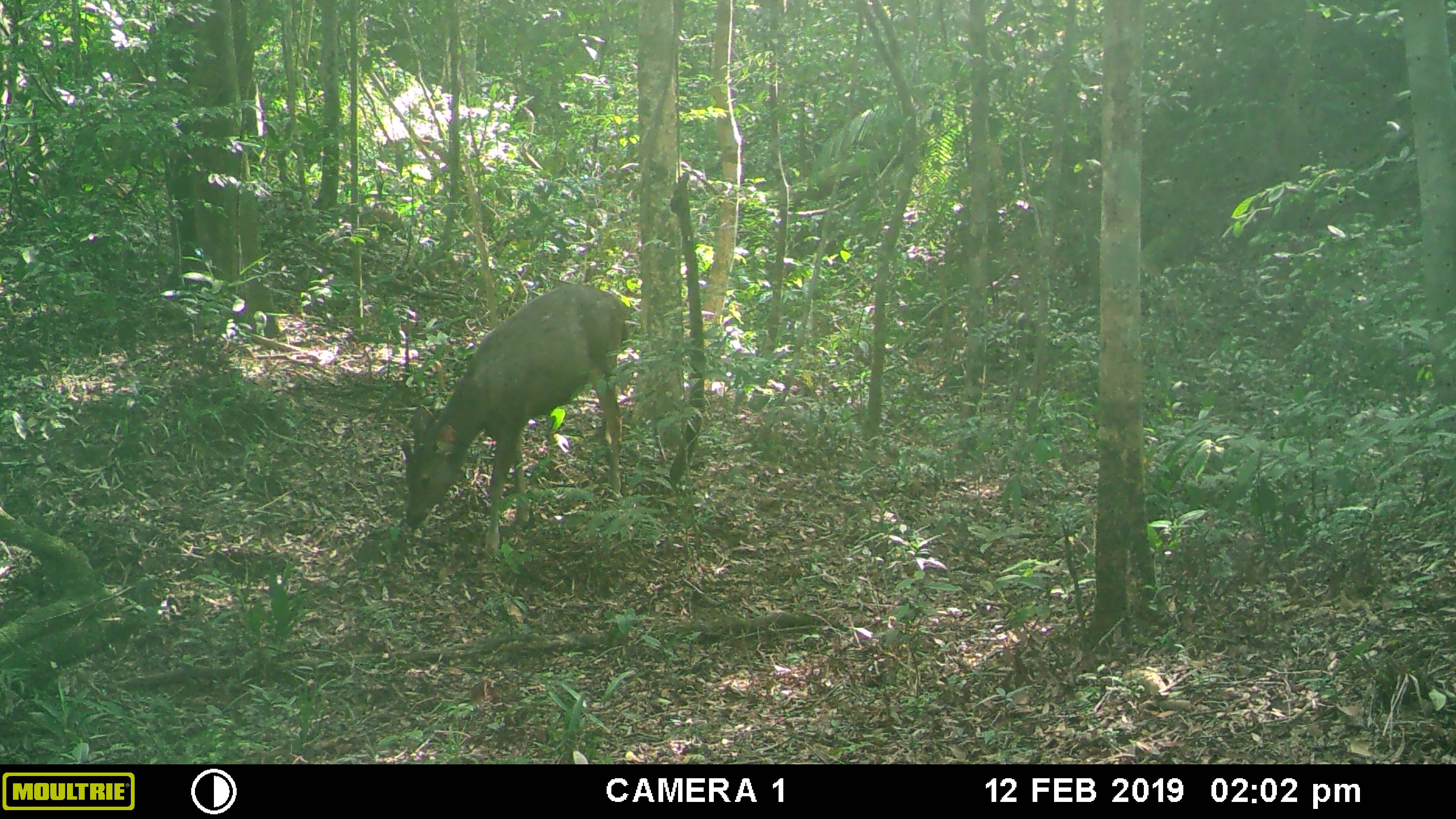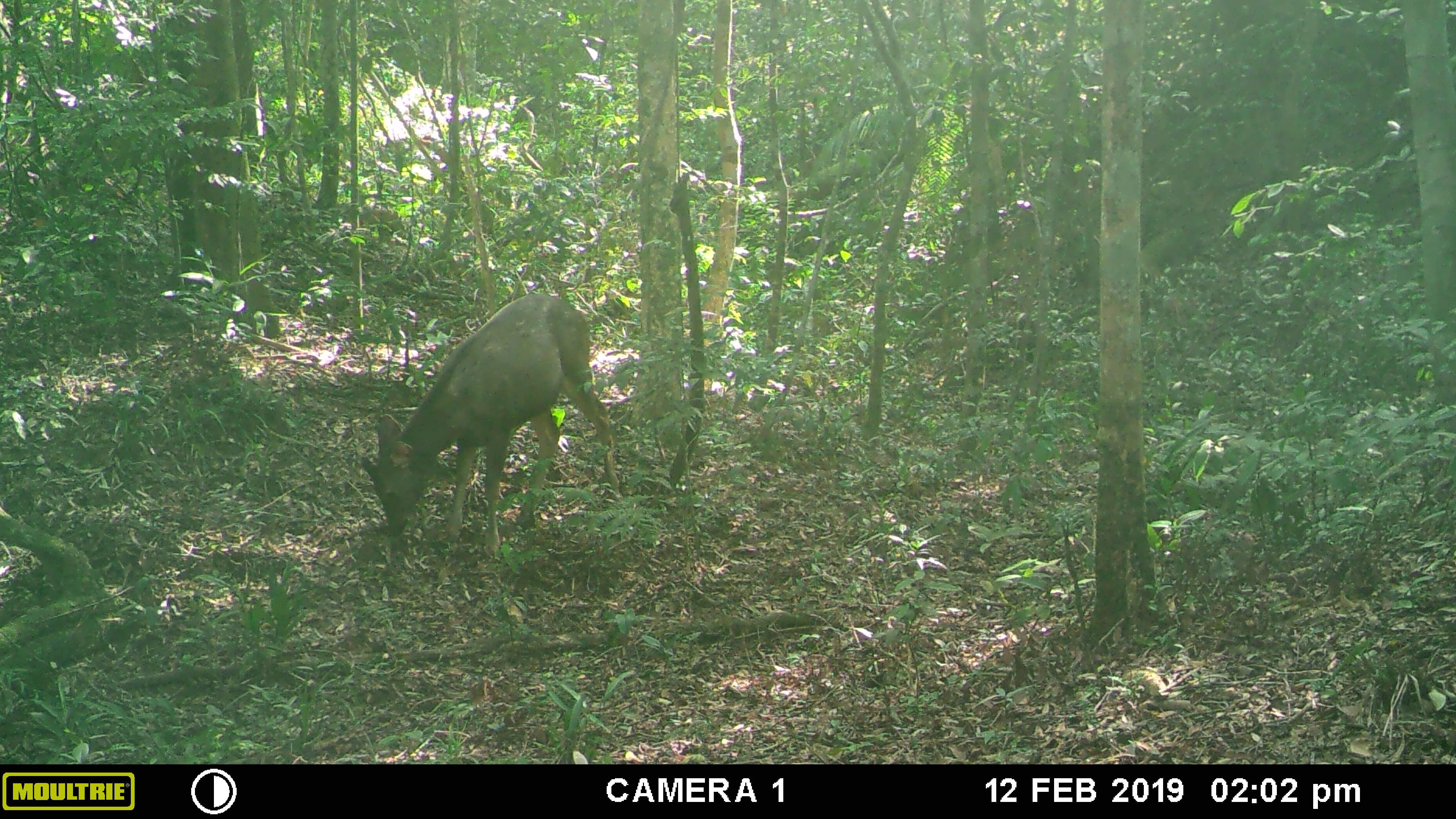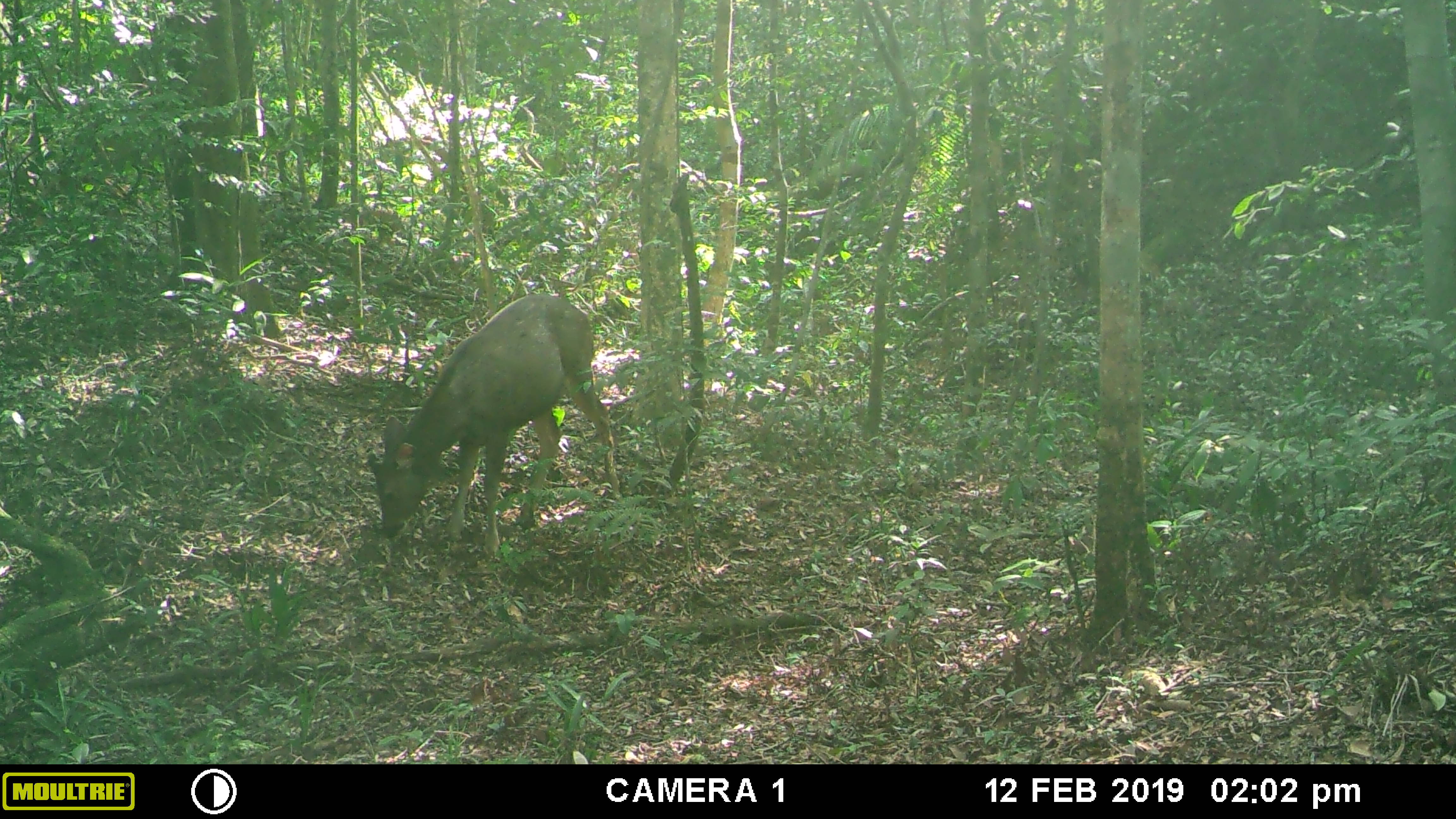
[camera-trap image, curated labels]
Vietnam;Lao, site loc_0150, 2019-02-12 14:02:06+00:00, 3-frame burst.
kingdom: Animalia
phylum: Chordata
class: Mammalia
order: Artiodactyla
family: Cervidae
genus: Rusa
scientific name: Rusa unicolor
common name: sambar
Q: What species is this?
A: Sambar (Rusa unicolor).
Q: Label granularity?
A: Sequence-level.